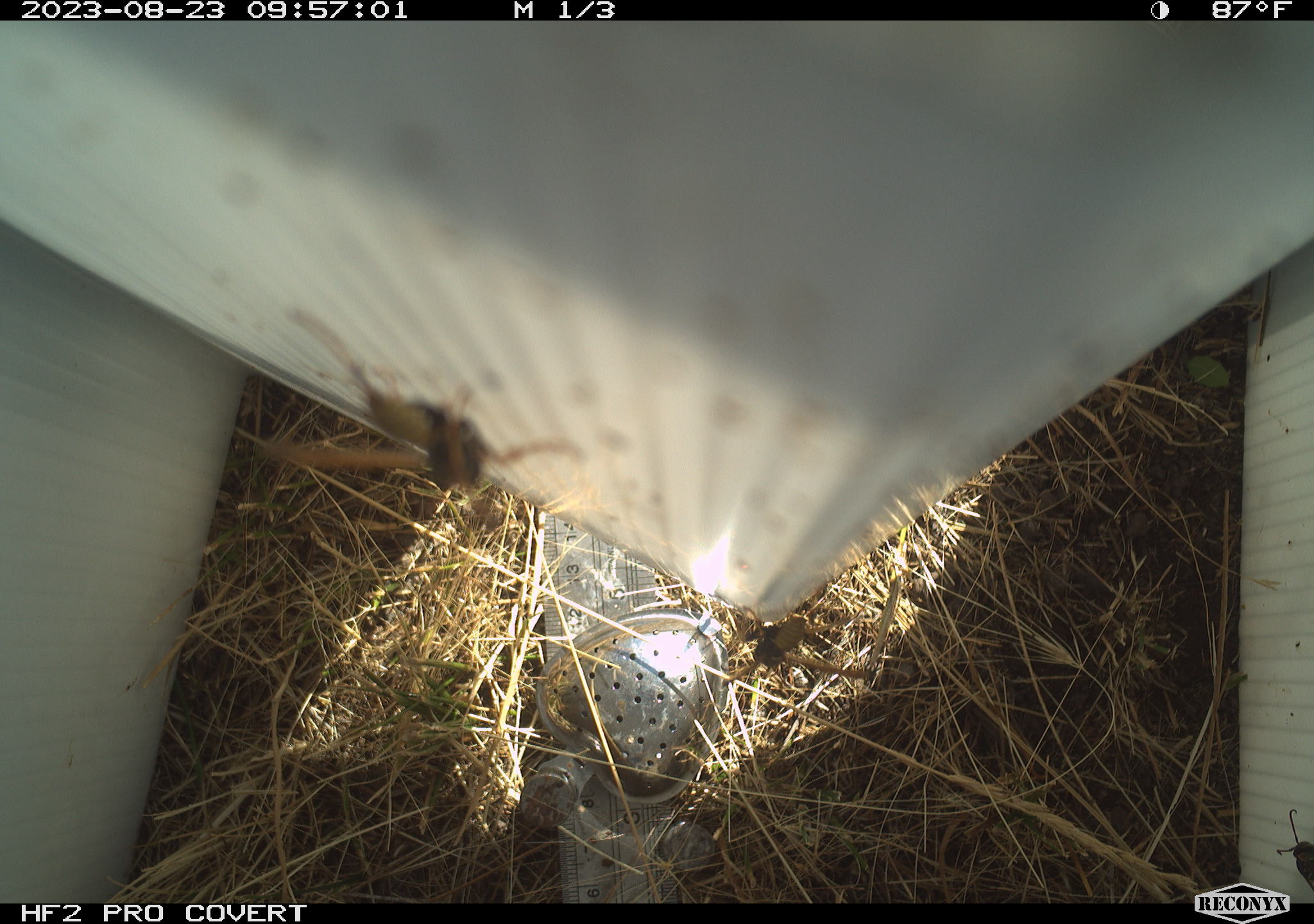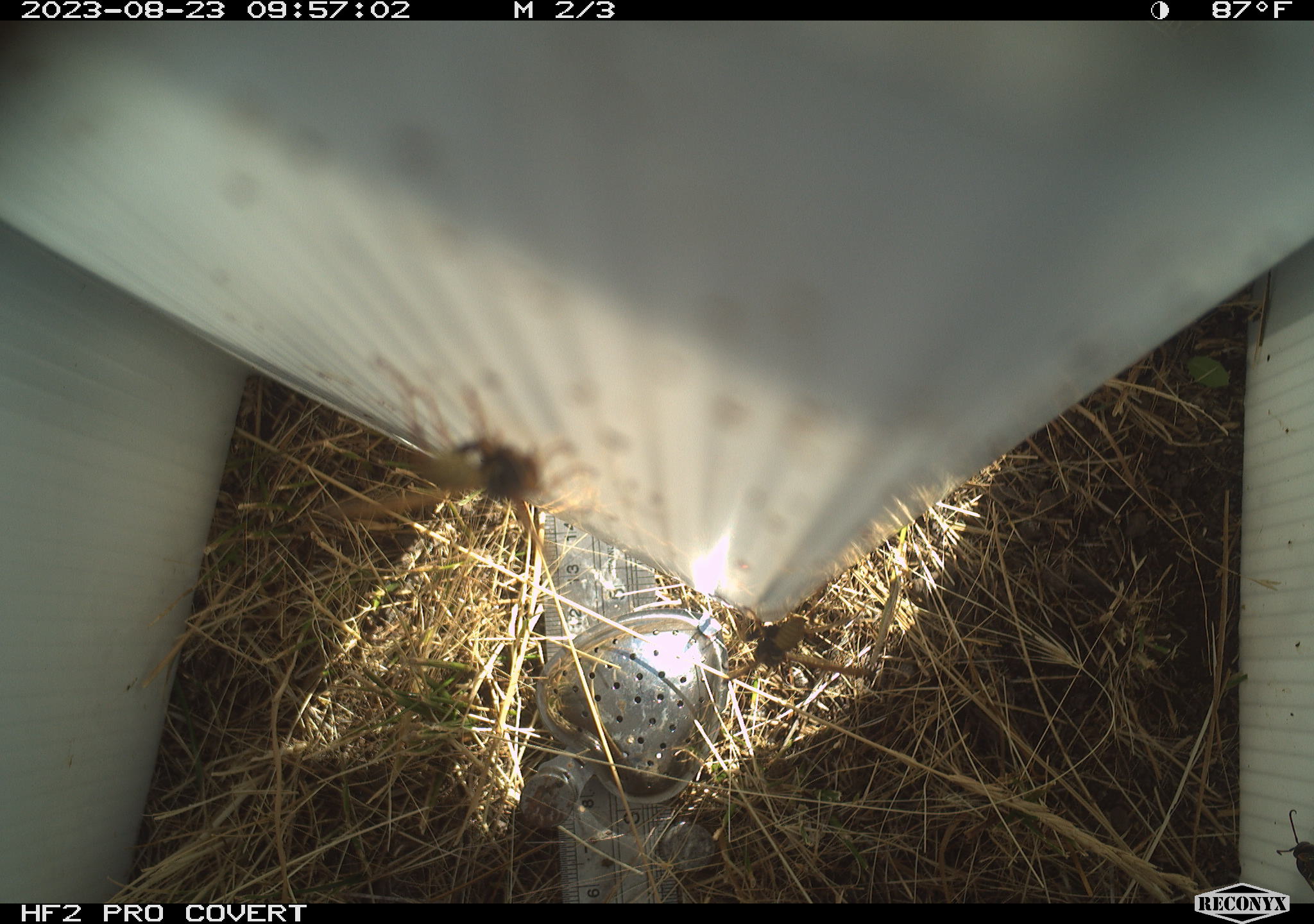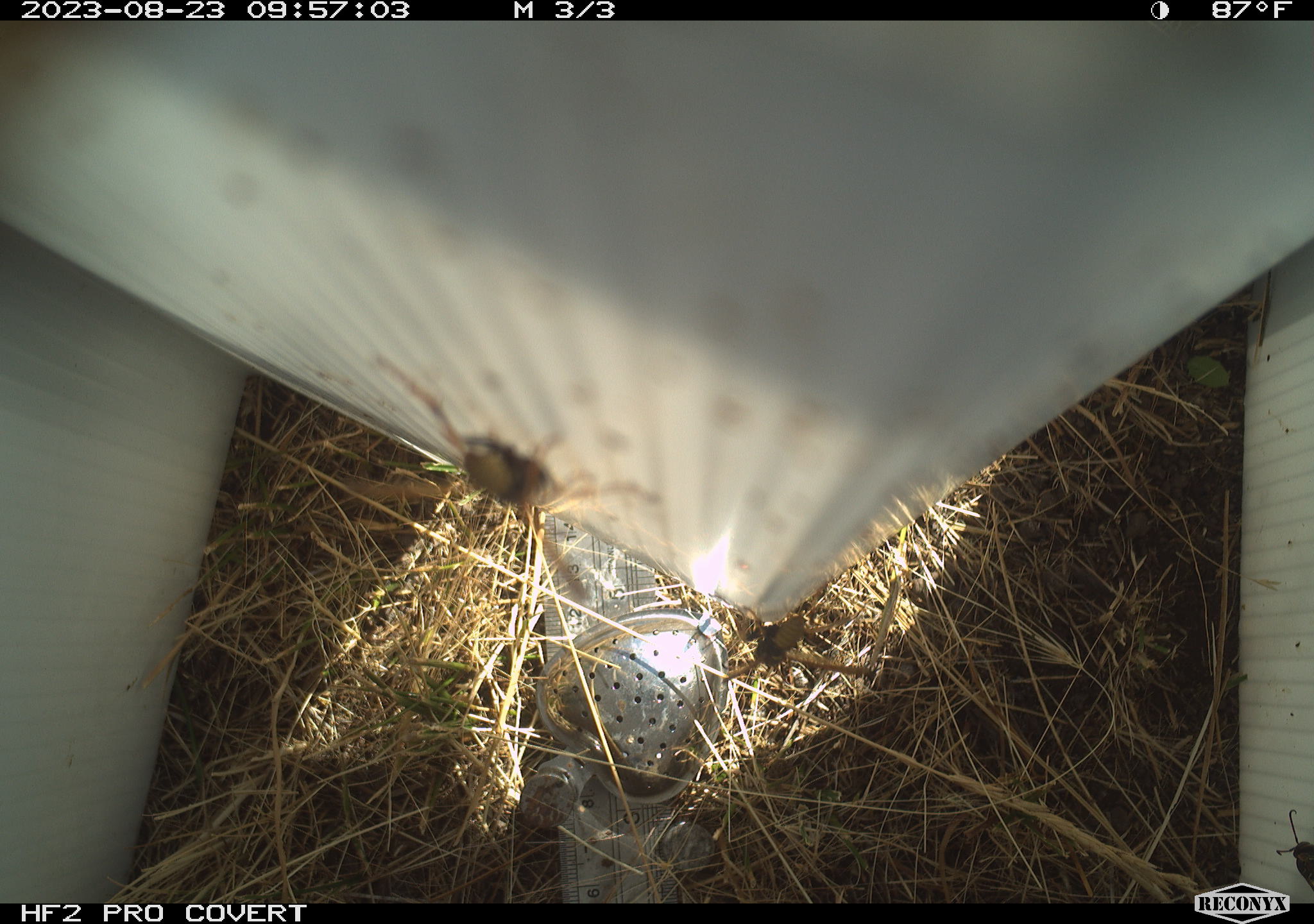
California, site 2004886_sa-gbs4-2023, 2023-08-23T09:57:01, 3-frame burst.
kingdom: Animalia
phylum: Arthropoda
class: Insecta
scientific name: Insecta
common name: insect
Insect (Insecta).